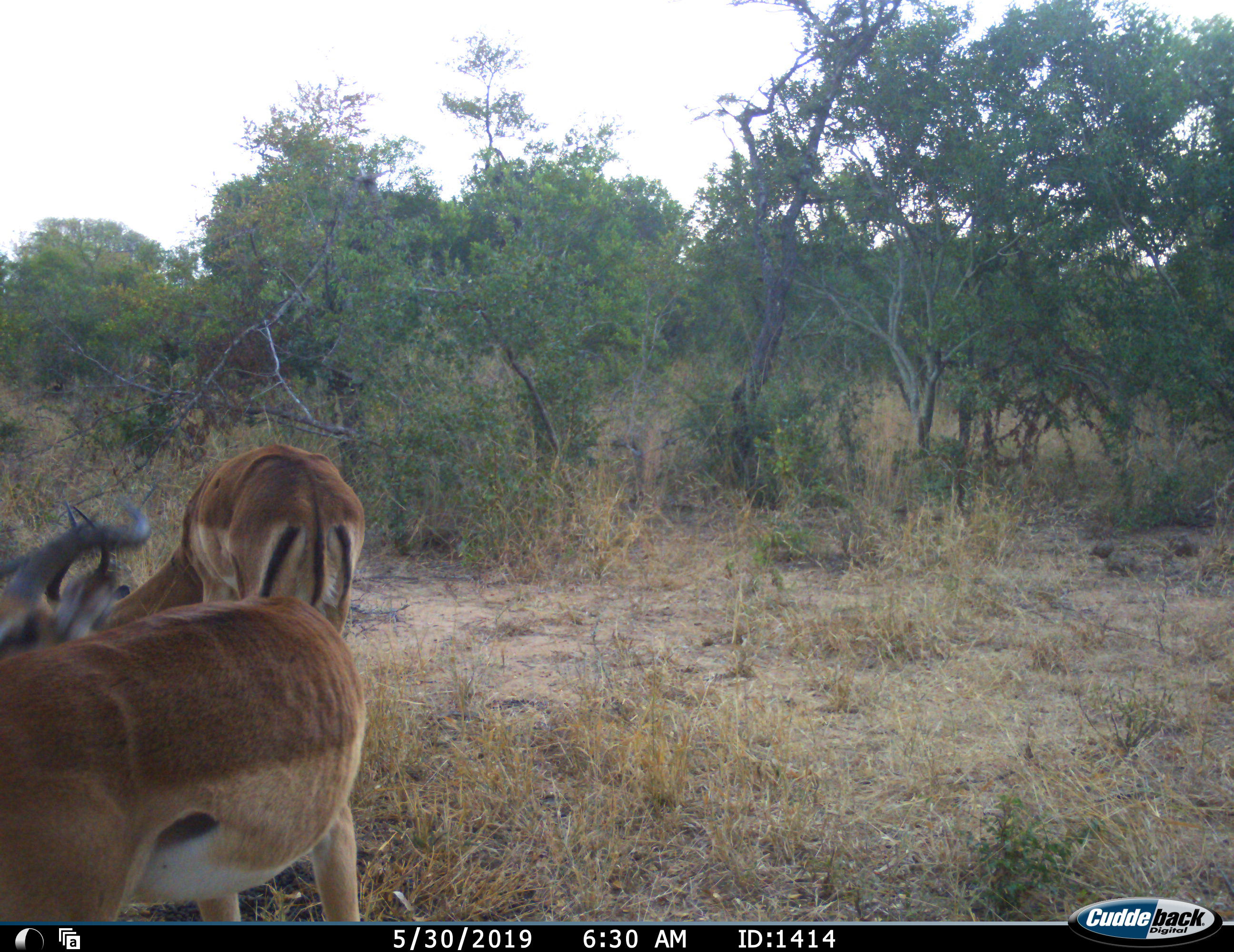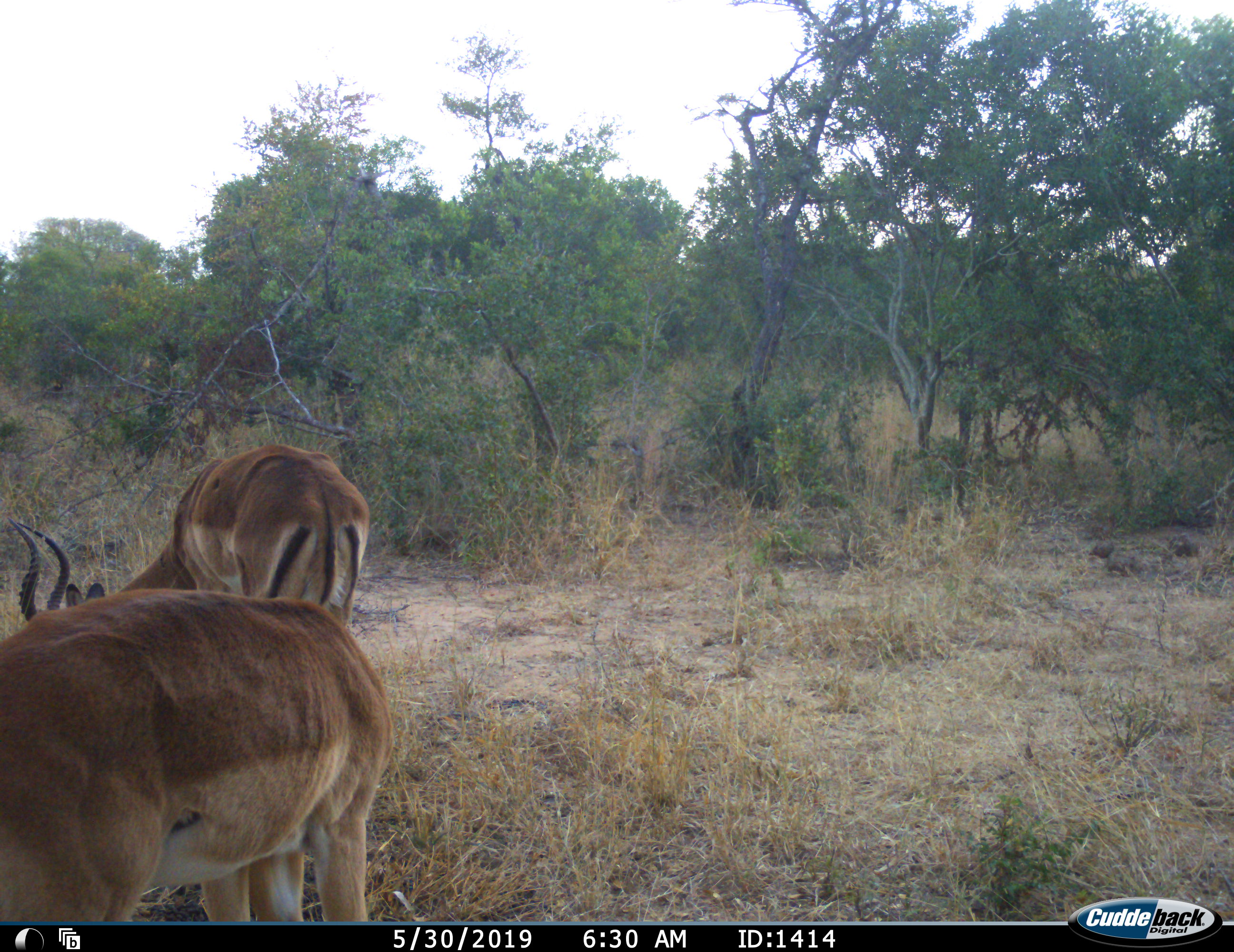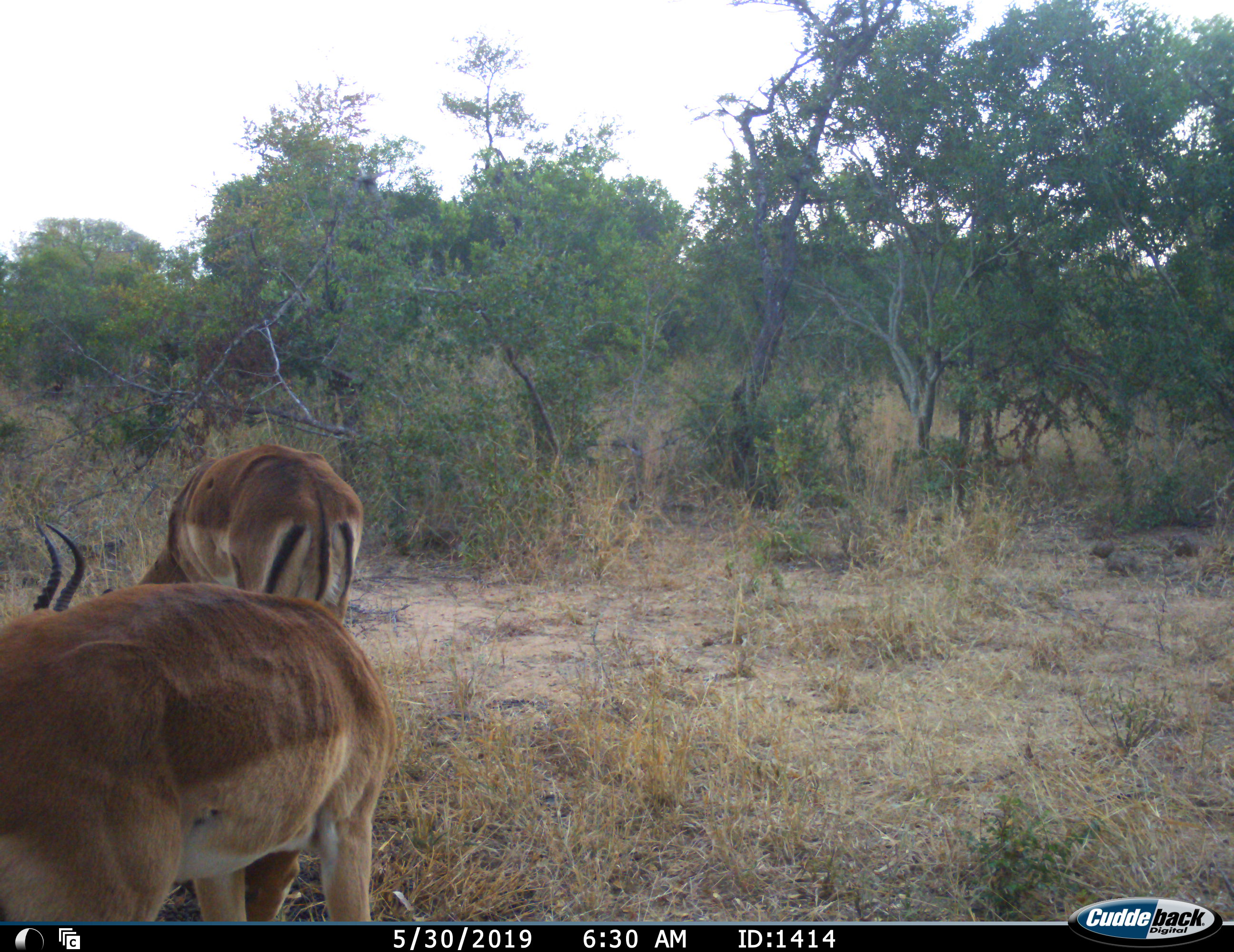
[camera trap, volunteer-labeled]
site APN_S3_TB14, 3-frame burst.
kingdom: Animalia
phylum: Chordata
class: Mammalia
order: Artiodactyla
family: Bovidae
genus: Aepyceros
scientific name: Aepyceros melampus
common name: impala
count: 2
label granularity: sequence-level